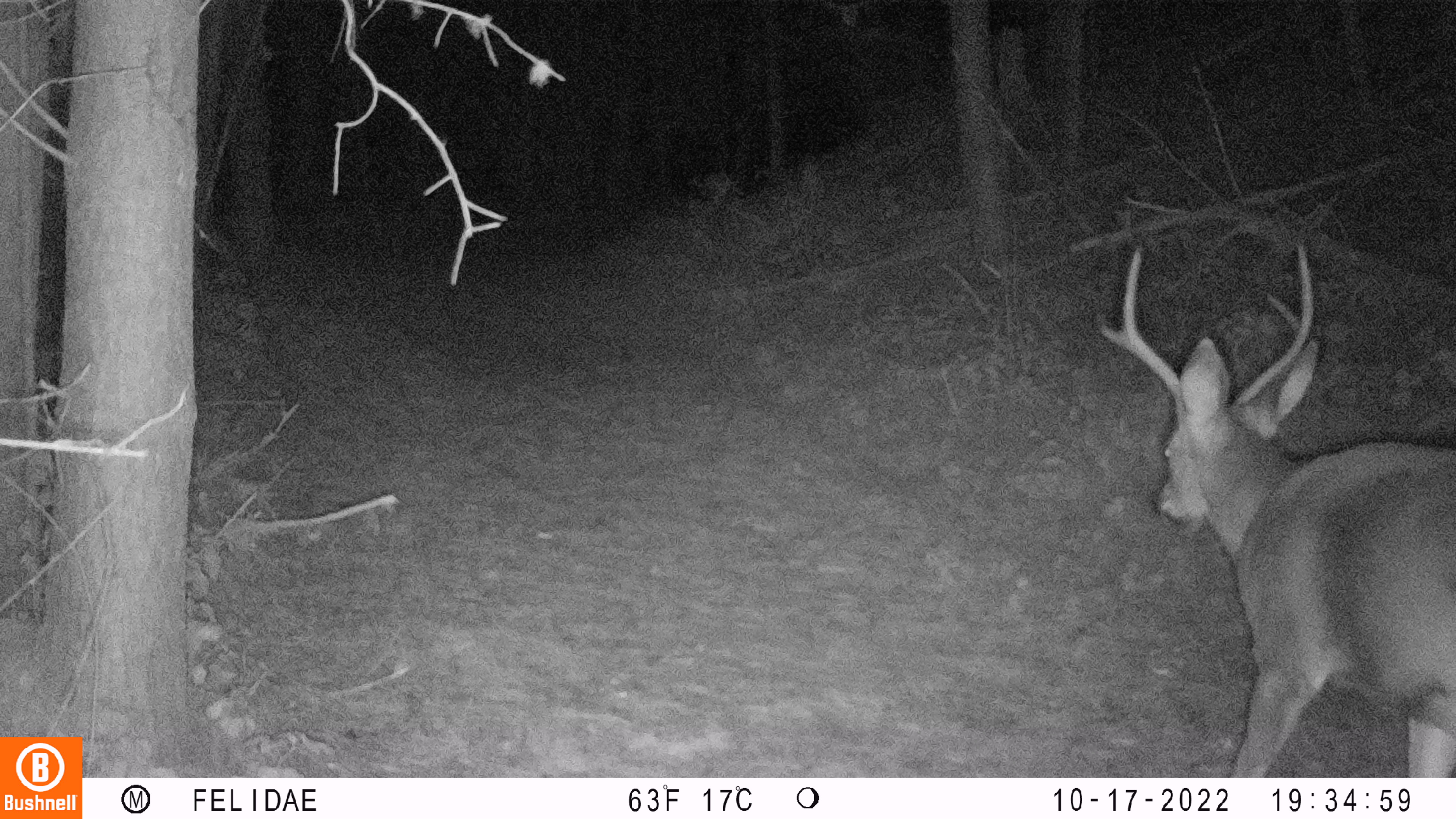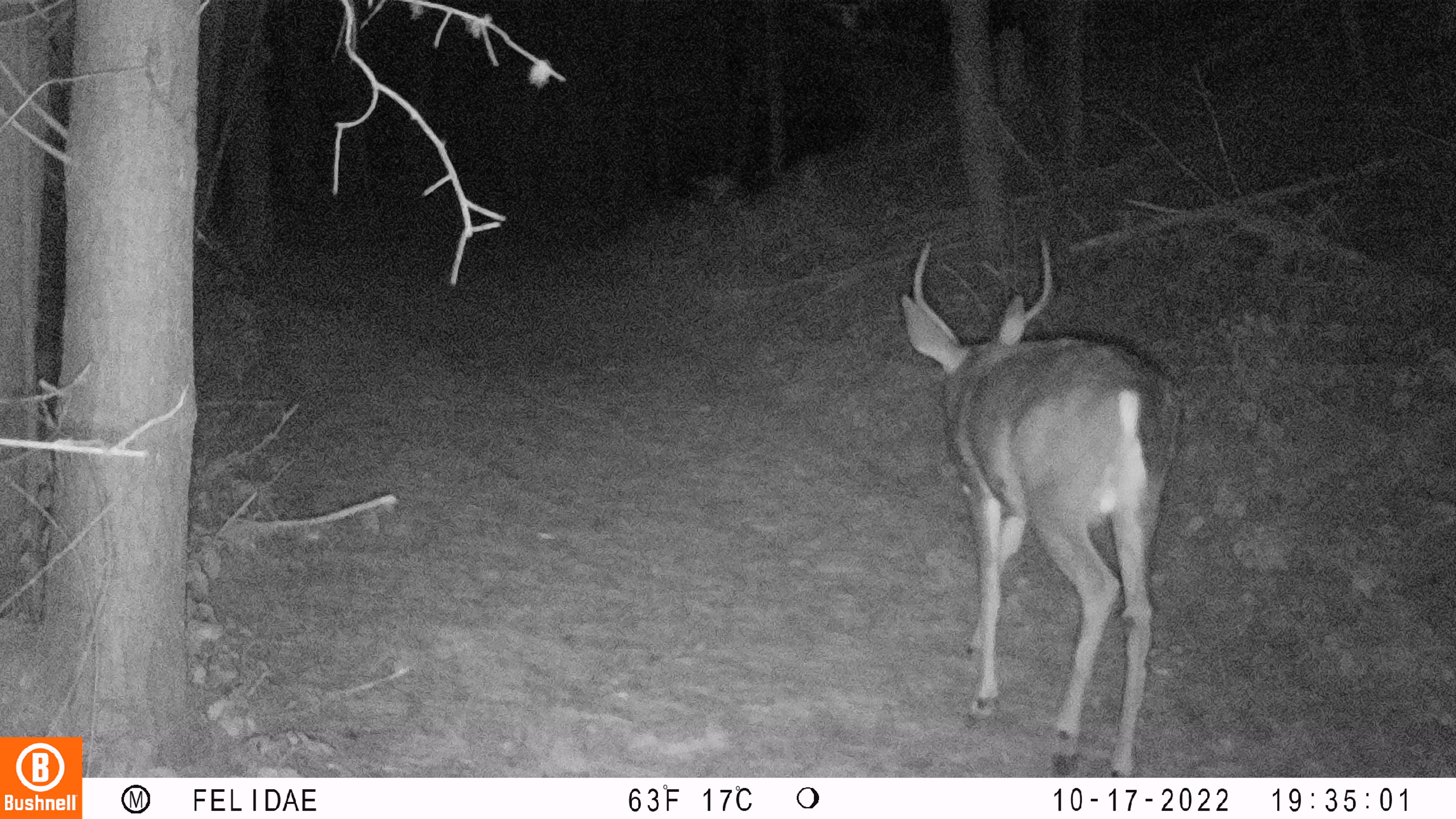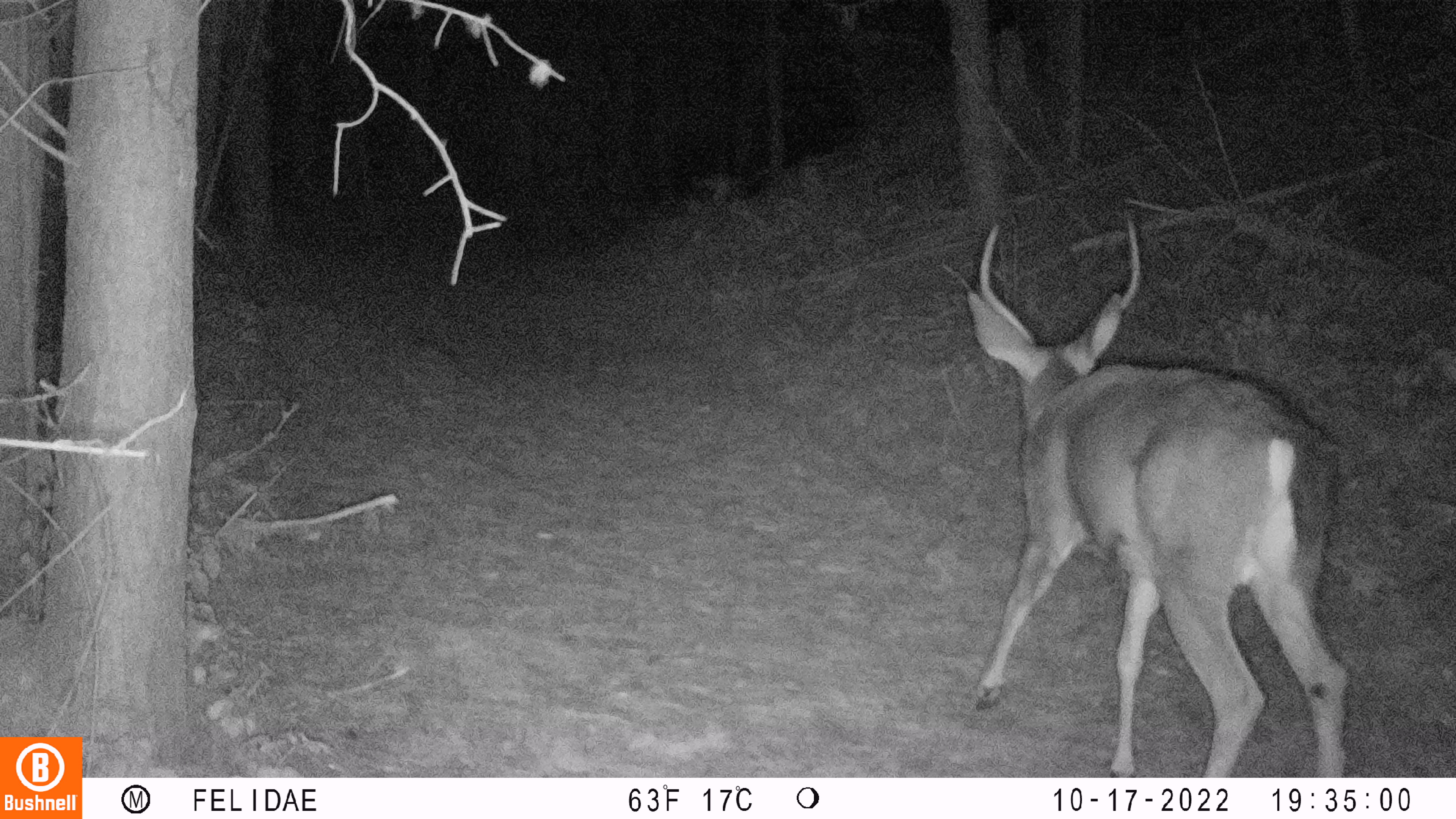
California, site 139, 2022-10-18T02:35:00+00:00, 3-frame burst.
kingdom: Animalia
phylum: Chordata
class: Mammalia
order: Artiodactyla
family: Cervidae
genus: Odocoileus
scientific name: Odocoileus hemionus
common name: mule deer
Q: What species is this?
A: Mule deer (Odocoileus hemionus).